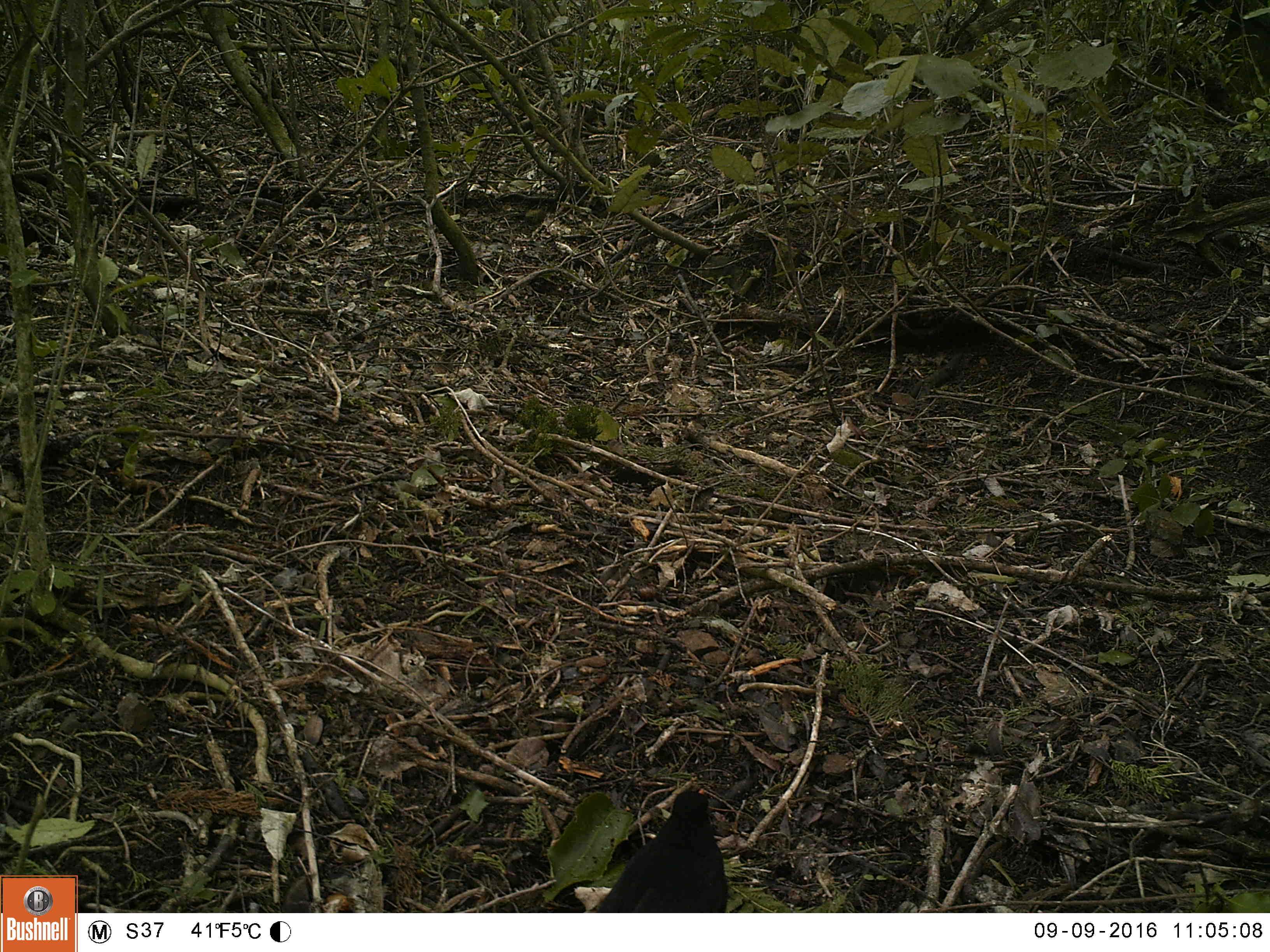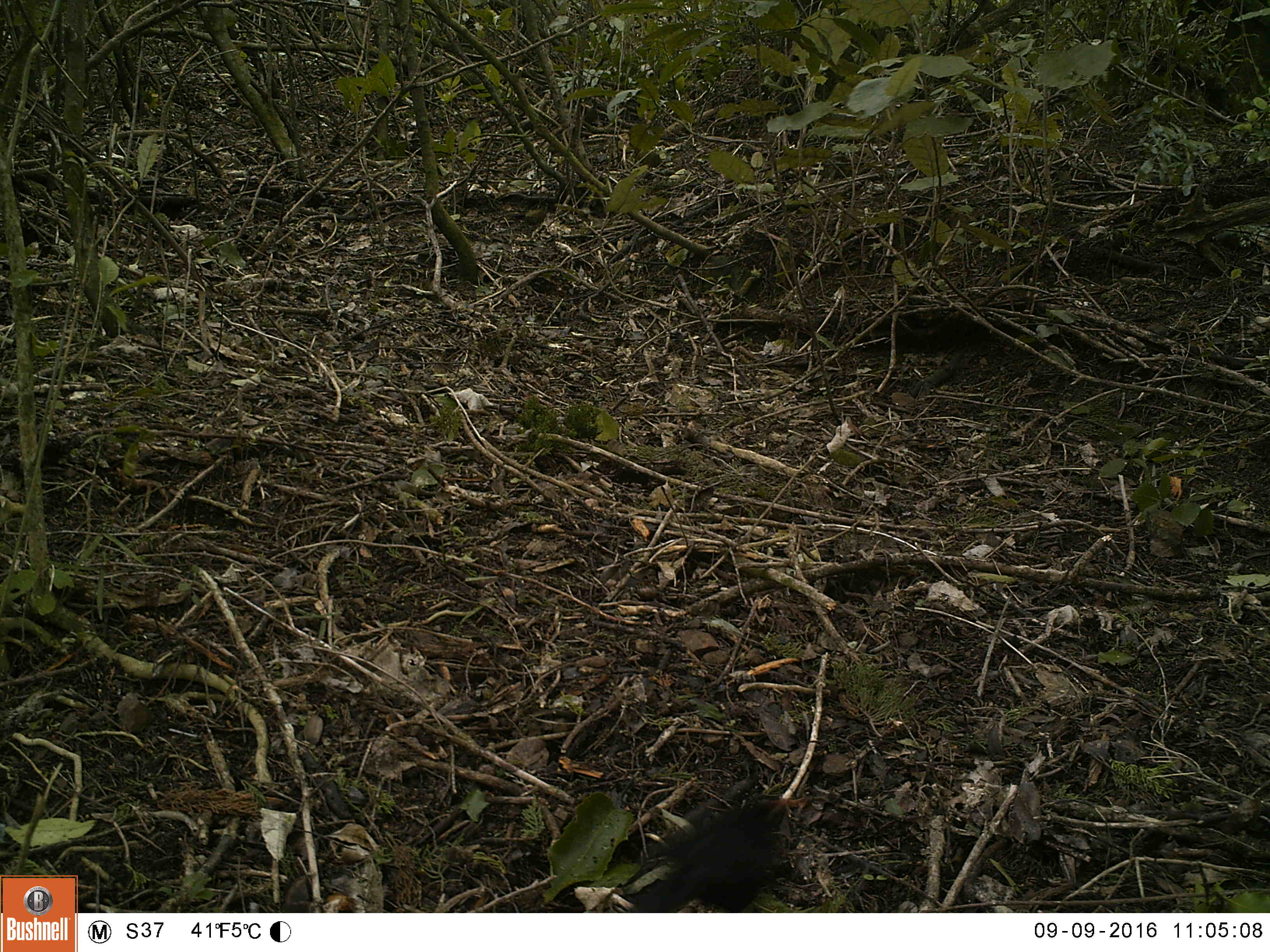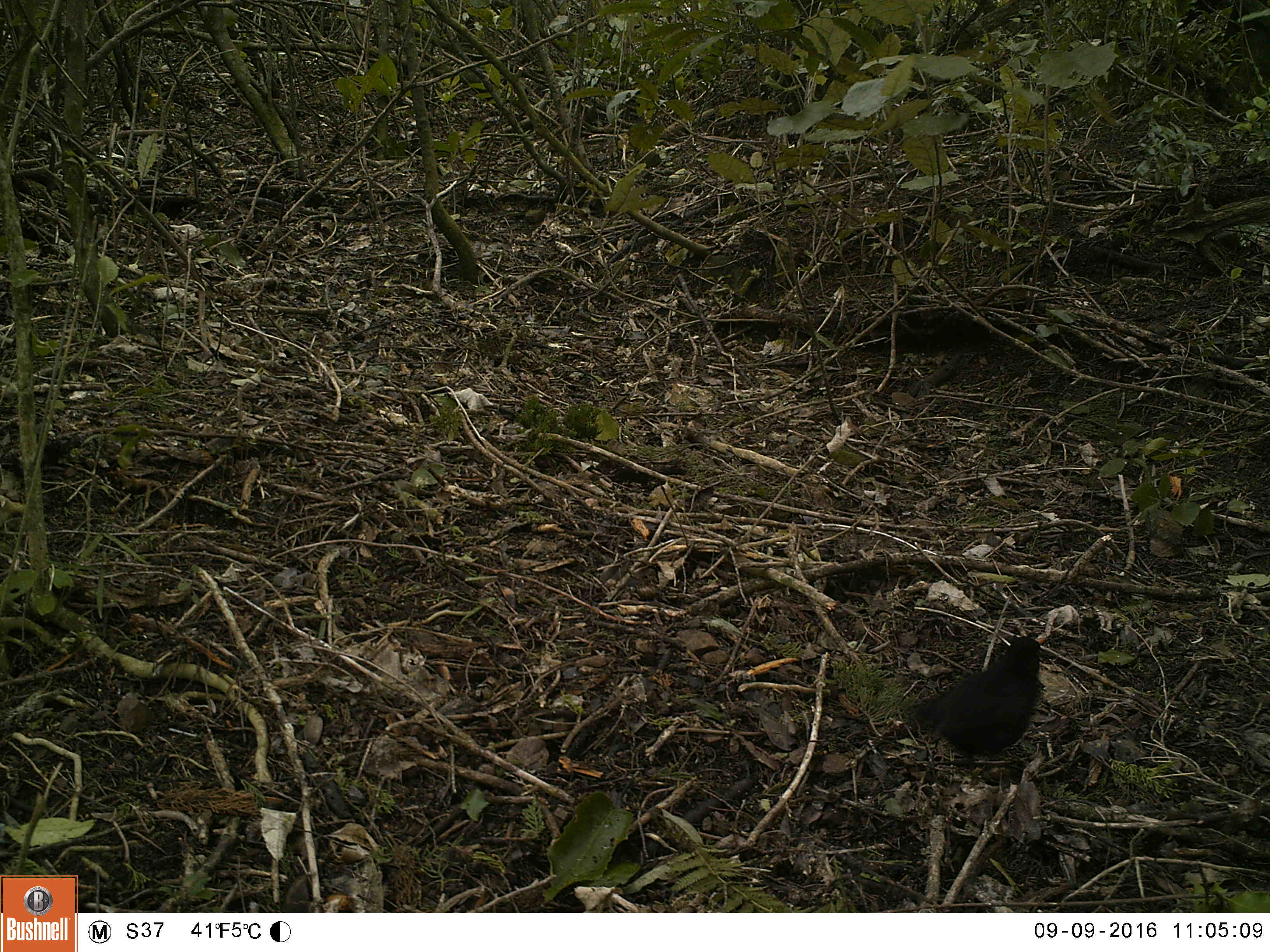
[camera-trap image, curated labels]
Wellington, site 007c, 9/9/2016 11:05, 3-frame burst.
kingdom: Animalia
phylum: Chordata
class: Aves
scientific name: Aves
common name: bird